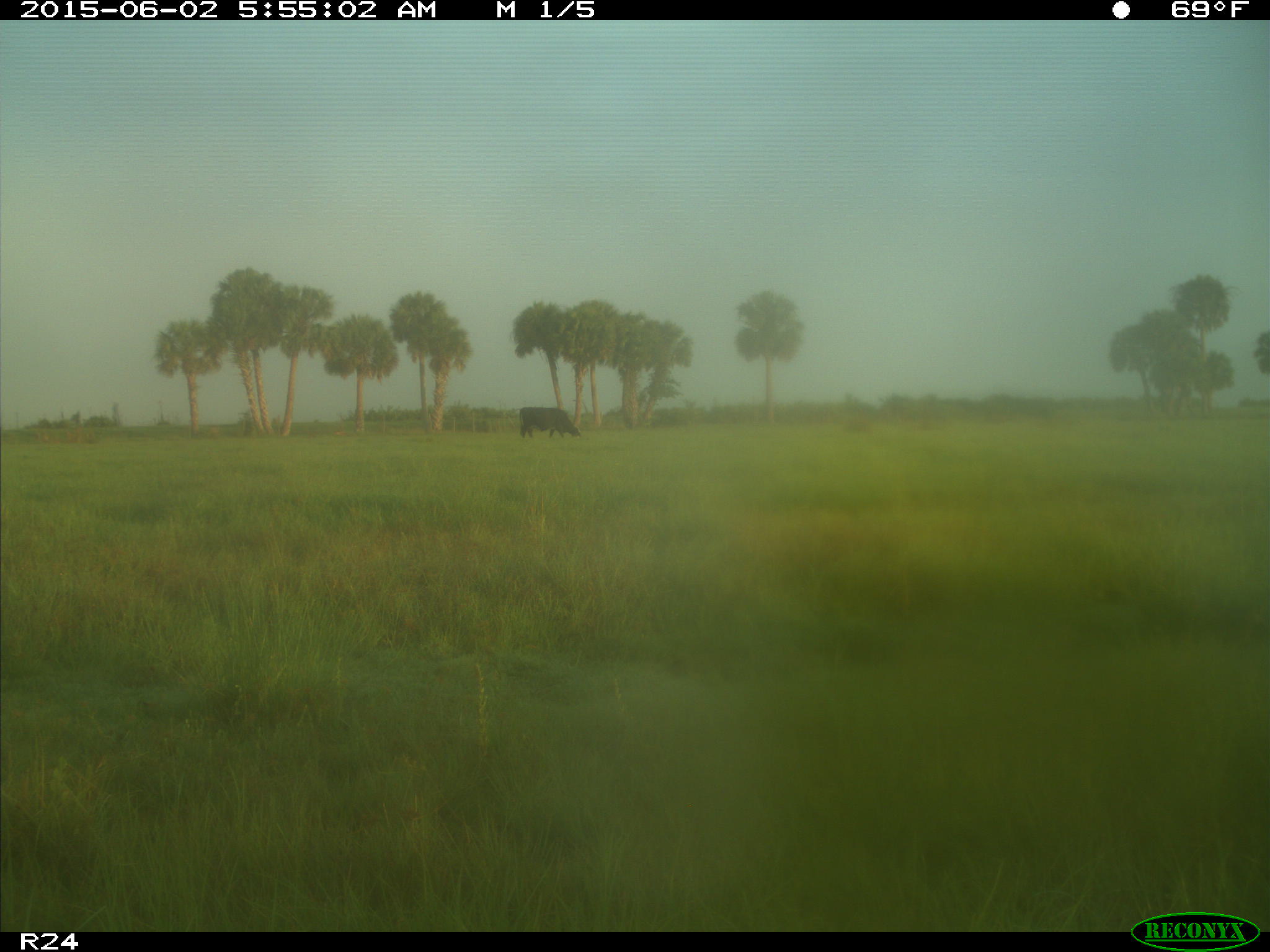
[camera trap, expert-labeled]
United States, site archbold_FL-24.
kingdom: Animalia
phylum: Chordata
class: Mammalia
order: Artiodactyla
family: Bovidae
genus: Bos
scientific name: Bos taurus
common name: domestic cow